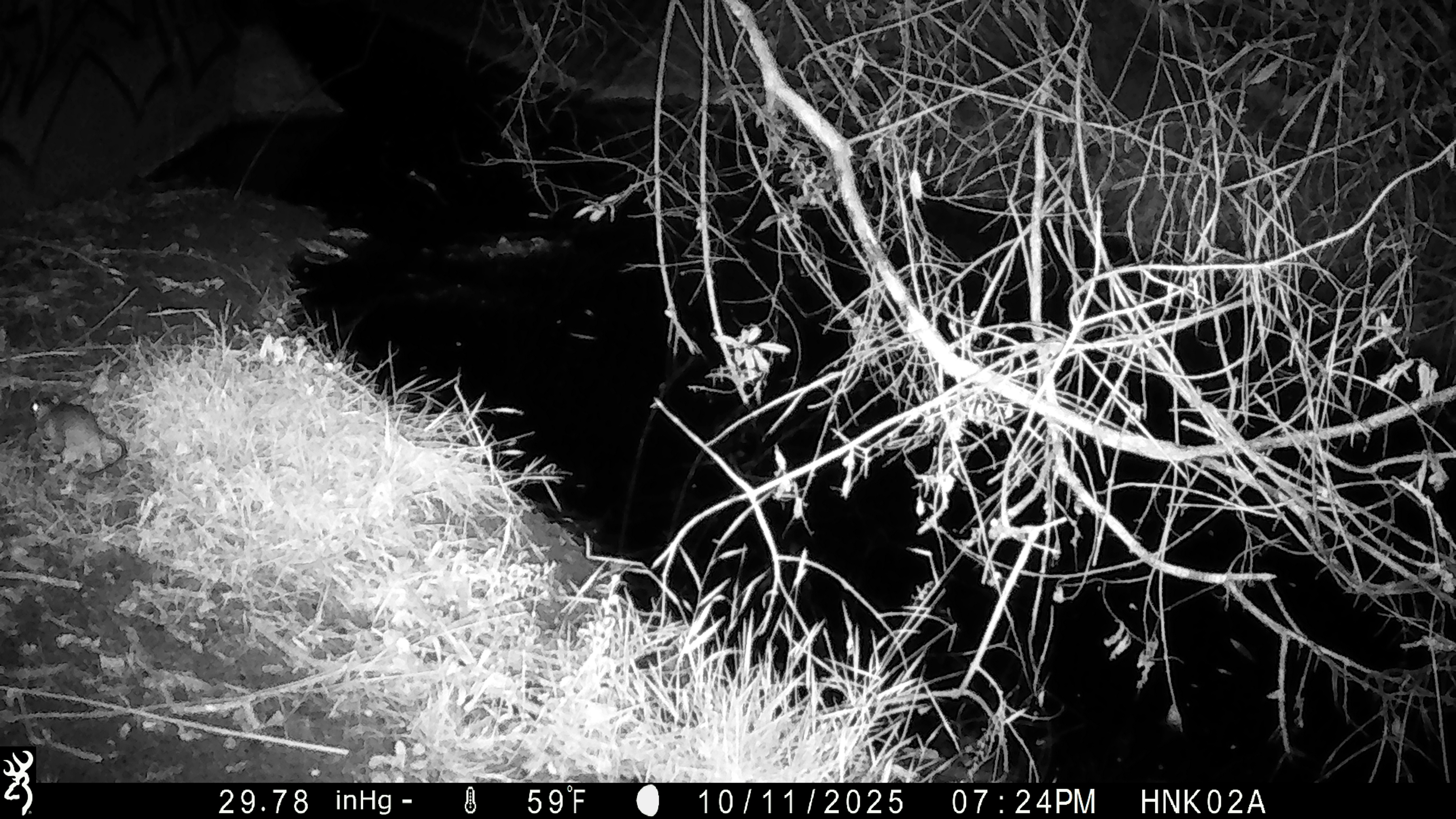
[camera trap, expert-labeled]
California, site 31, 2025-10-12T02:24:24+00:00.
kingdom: Animalia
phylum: Chordata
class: Mammalia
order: Rodentia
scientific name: Rodentia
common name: mouse or rat